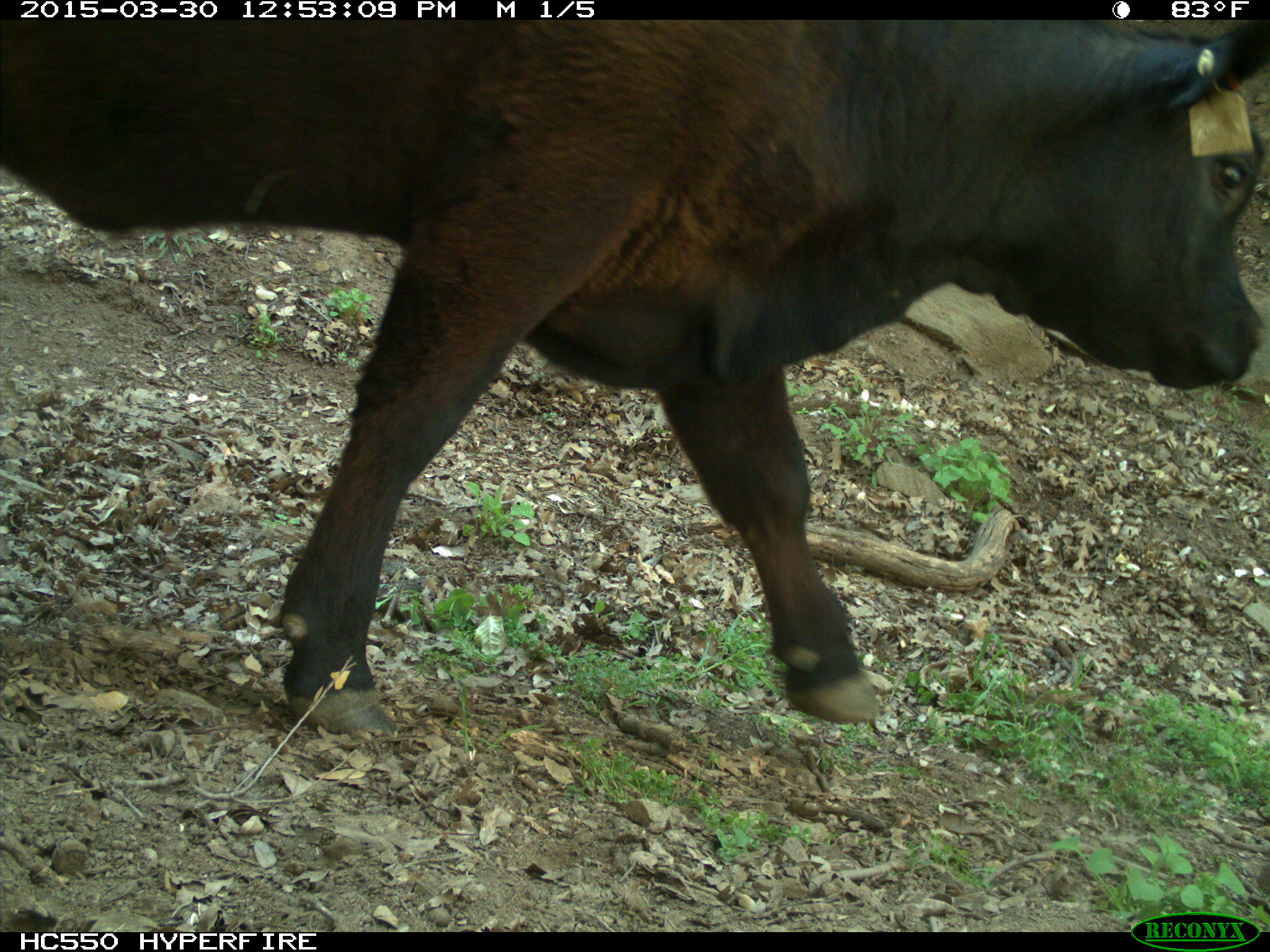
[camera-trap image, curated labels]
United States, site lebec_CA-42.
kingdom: Animalia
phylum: Chordata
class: Mammalia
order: Artiodactyla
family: Bovidae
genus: Bos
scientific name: Bos taurus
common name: domestic cow